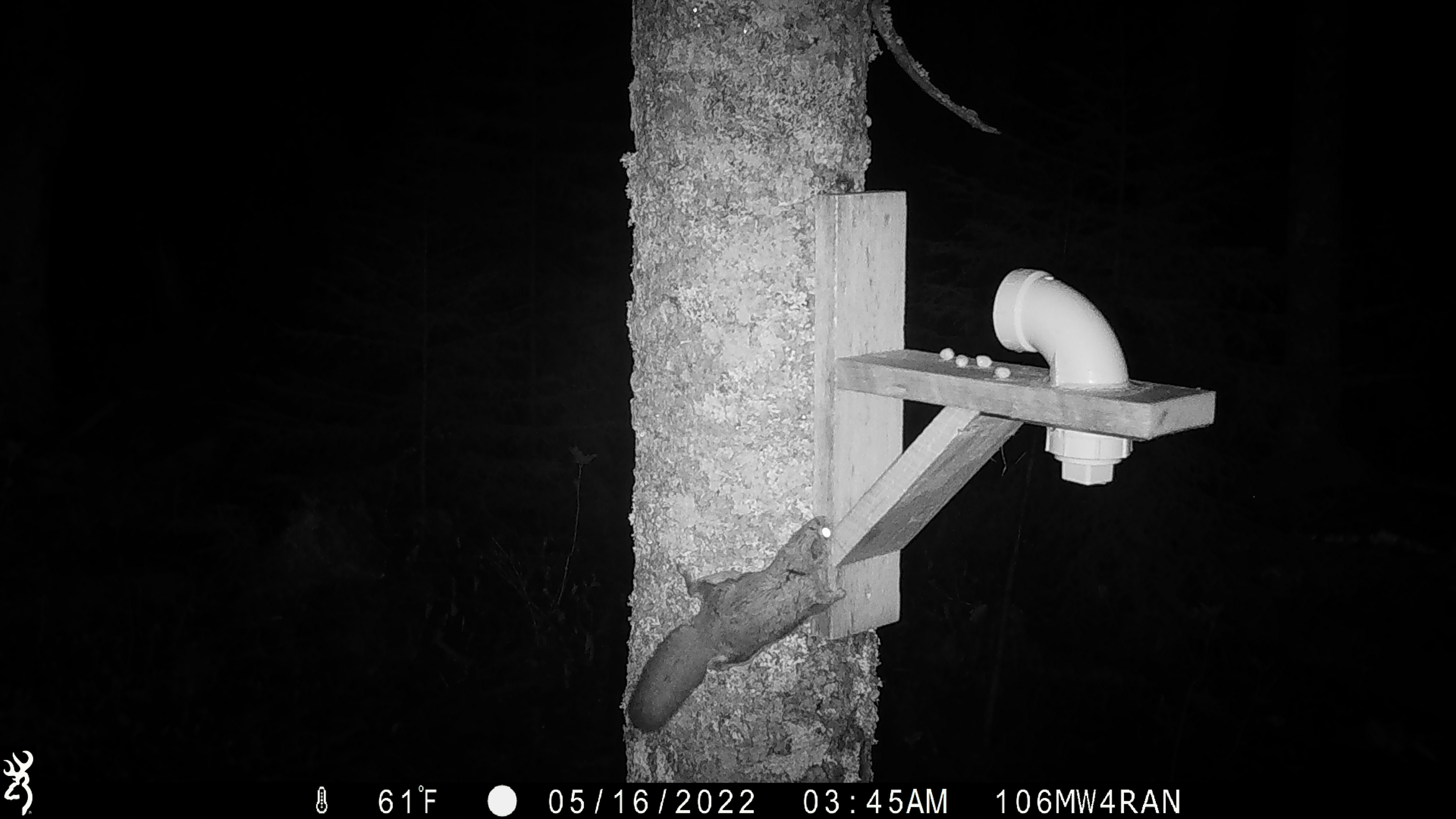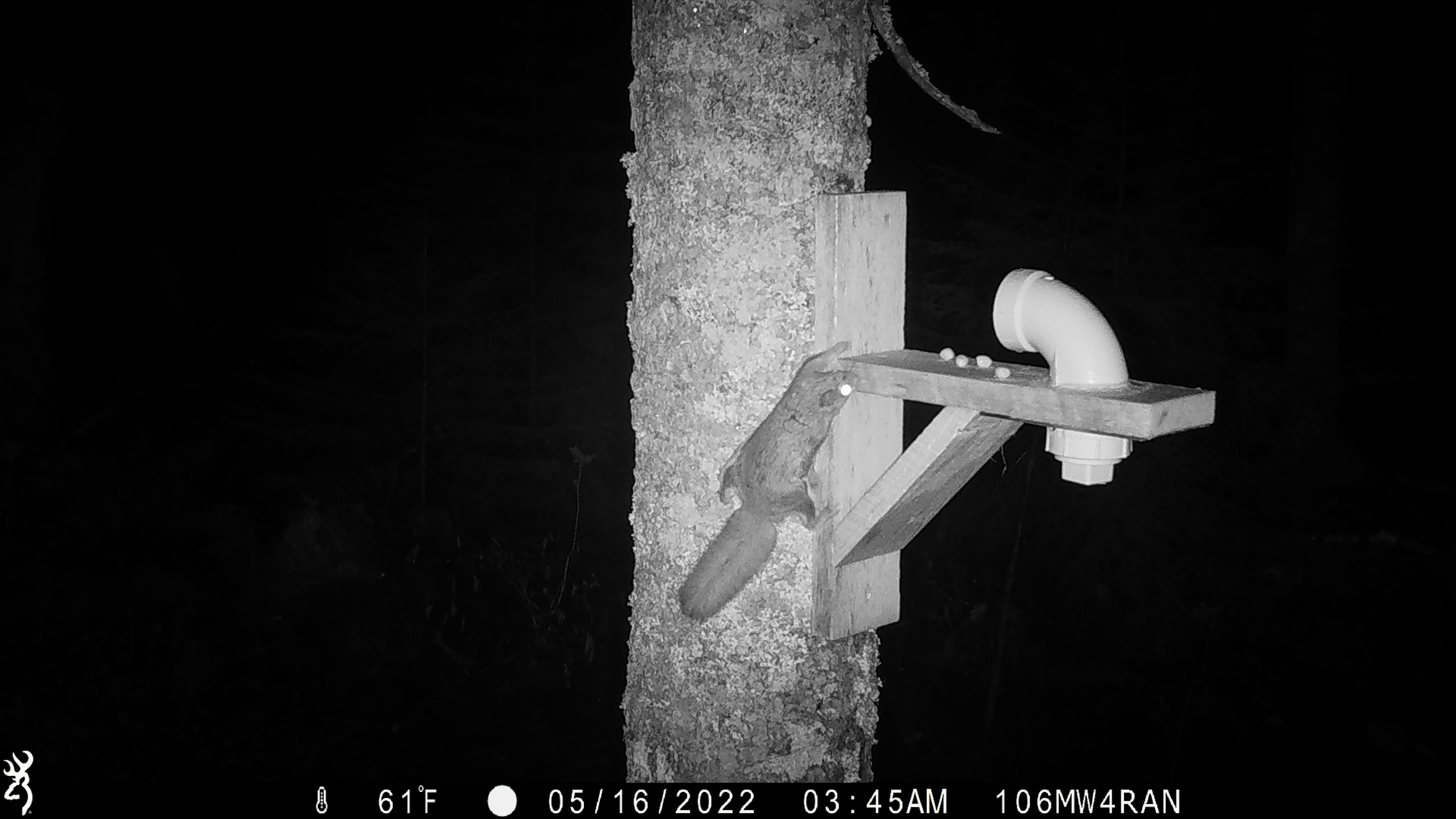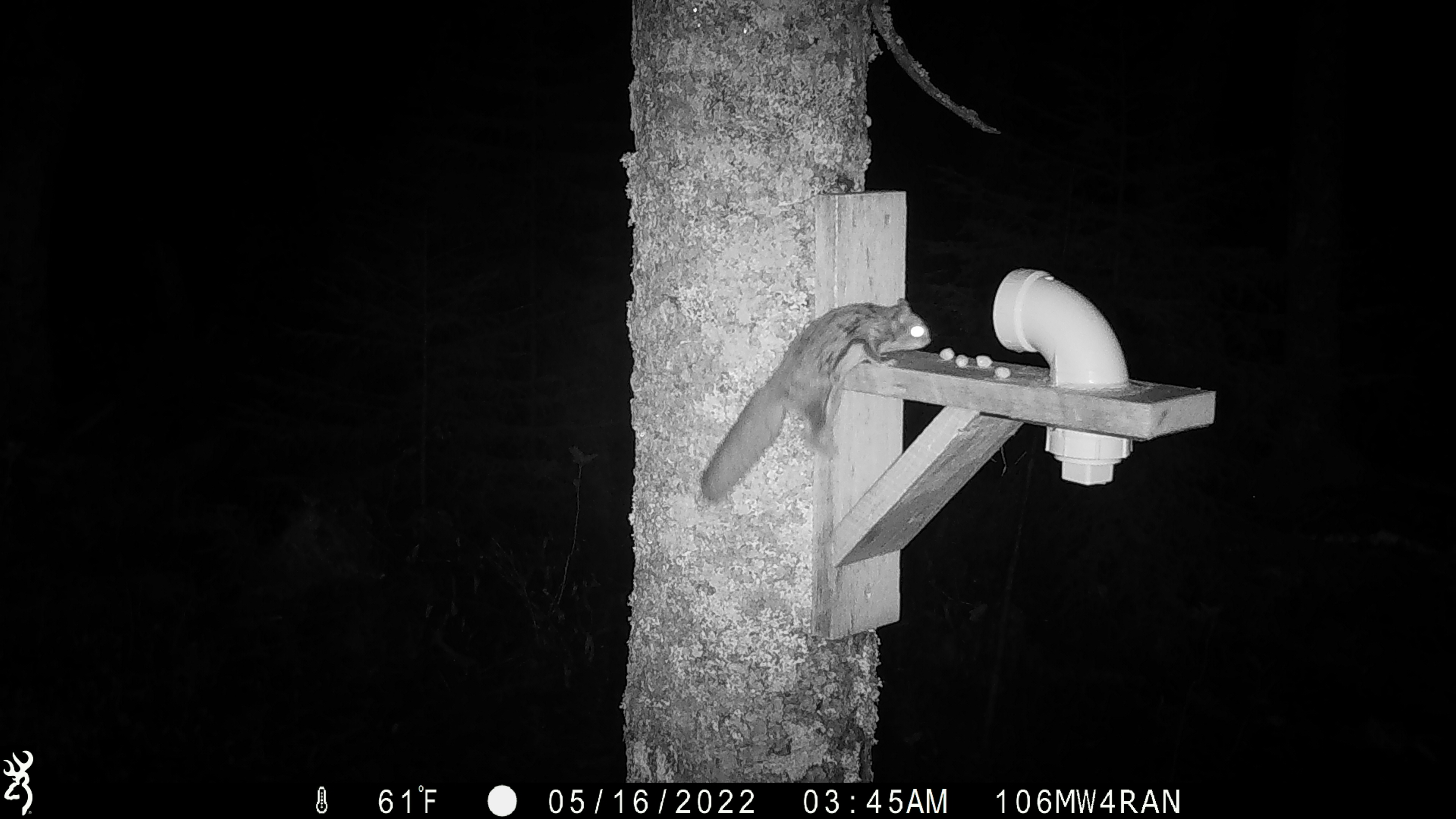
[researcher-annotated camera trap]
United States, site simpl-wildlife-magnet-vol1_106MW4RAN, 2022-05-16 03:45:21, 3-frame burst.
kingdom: Animalia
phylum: Chordata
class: Mammalia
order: Rodentia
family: Sciuridae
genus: Glaucomys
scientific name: Glaucomys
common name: flying squirrel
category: flying squirrel sp.